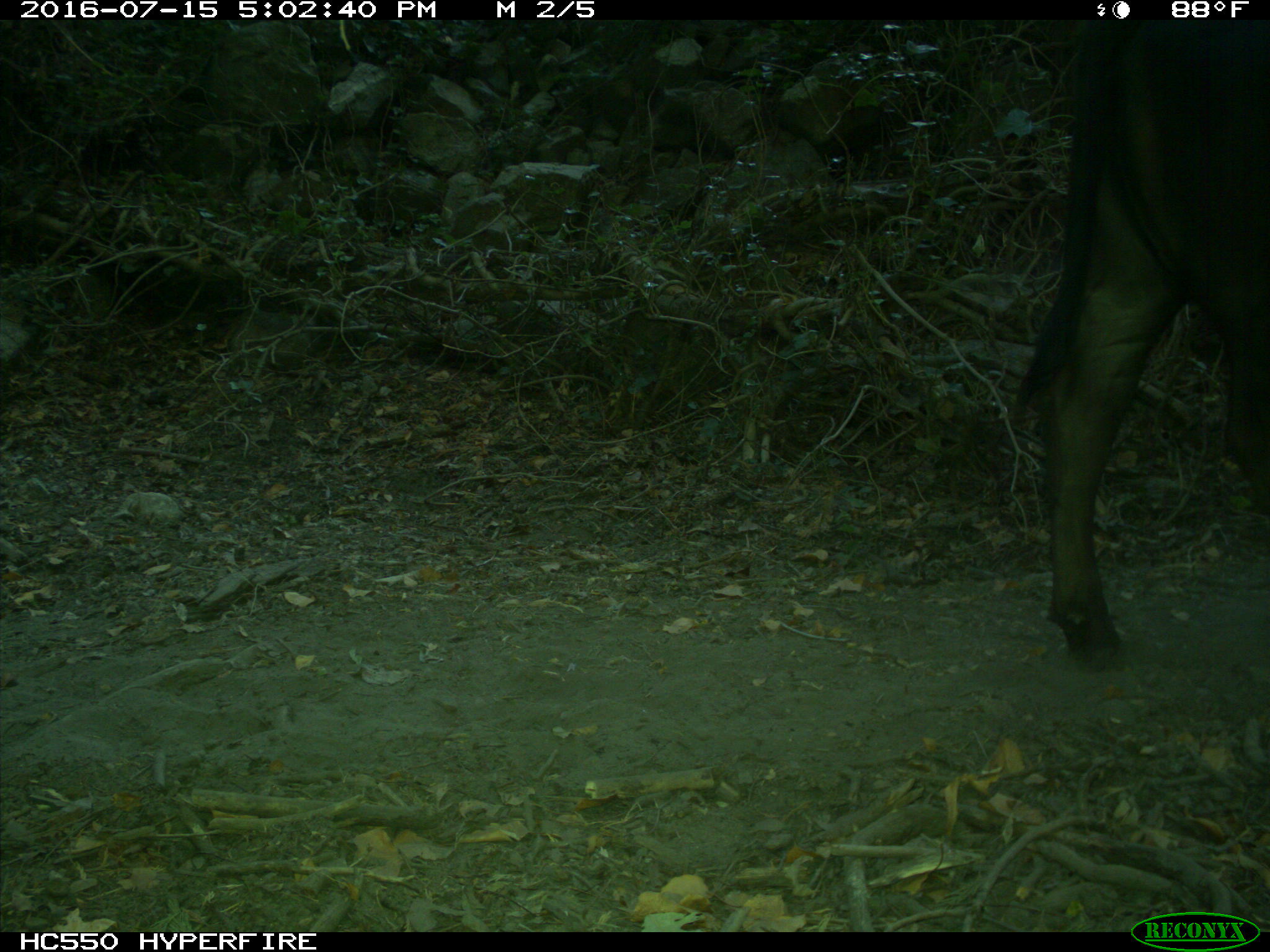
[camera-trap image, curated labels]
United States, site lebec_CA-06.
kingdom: Animalia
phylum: Chordata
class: Mammalia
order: Artiodactyla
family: Bovidae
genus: Bos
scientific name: Bos taurus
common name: domestic cow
Bos taurus (domestic cow).